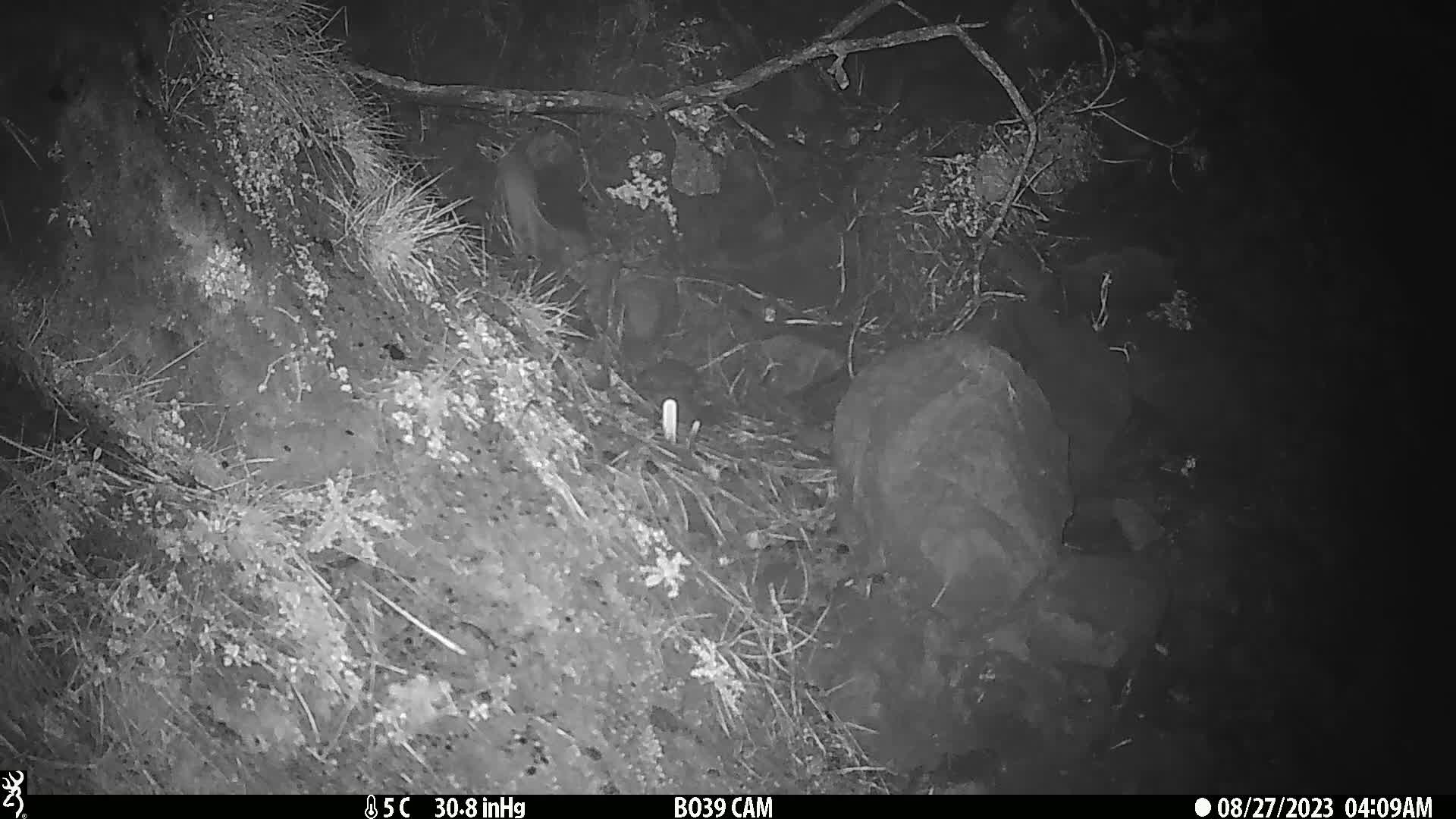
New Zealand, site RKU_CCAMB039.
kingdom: Animalia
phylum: Chordata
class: Mammalia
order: Rodentia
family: Muridae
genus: Rattus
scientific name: Rattus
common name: rat